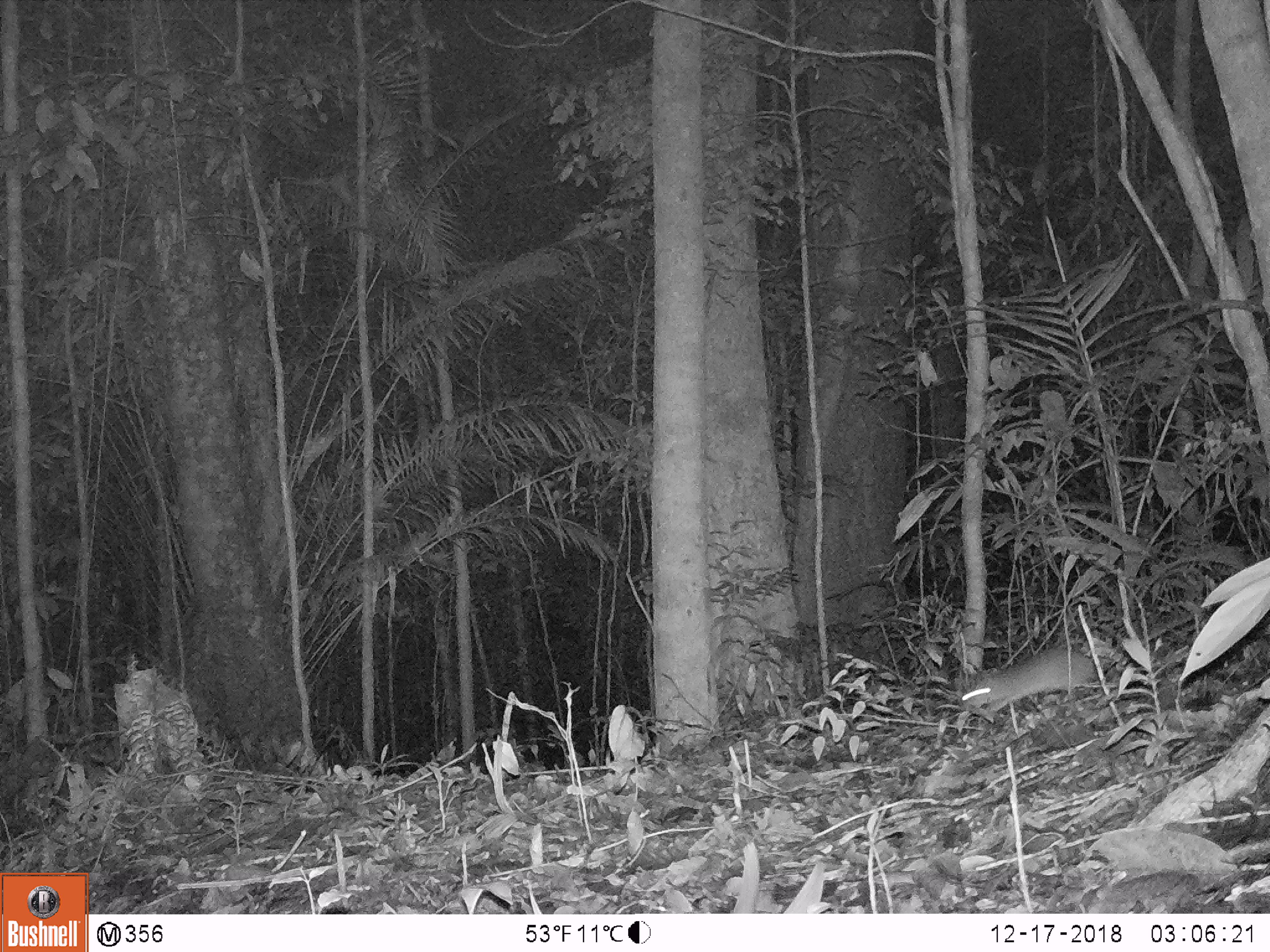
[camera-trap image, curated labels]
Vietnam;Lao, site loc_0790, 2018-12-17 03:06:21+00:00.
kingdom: Animalia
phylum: Chordata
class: Mammalia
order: Rodentia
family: Muridae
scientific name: Muridae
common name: old-world mice and rats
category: unidentified murid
Unidentified murid (old-world mice and rats) (Muridae). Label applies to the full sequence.